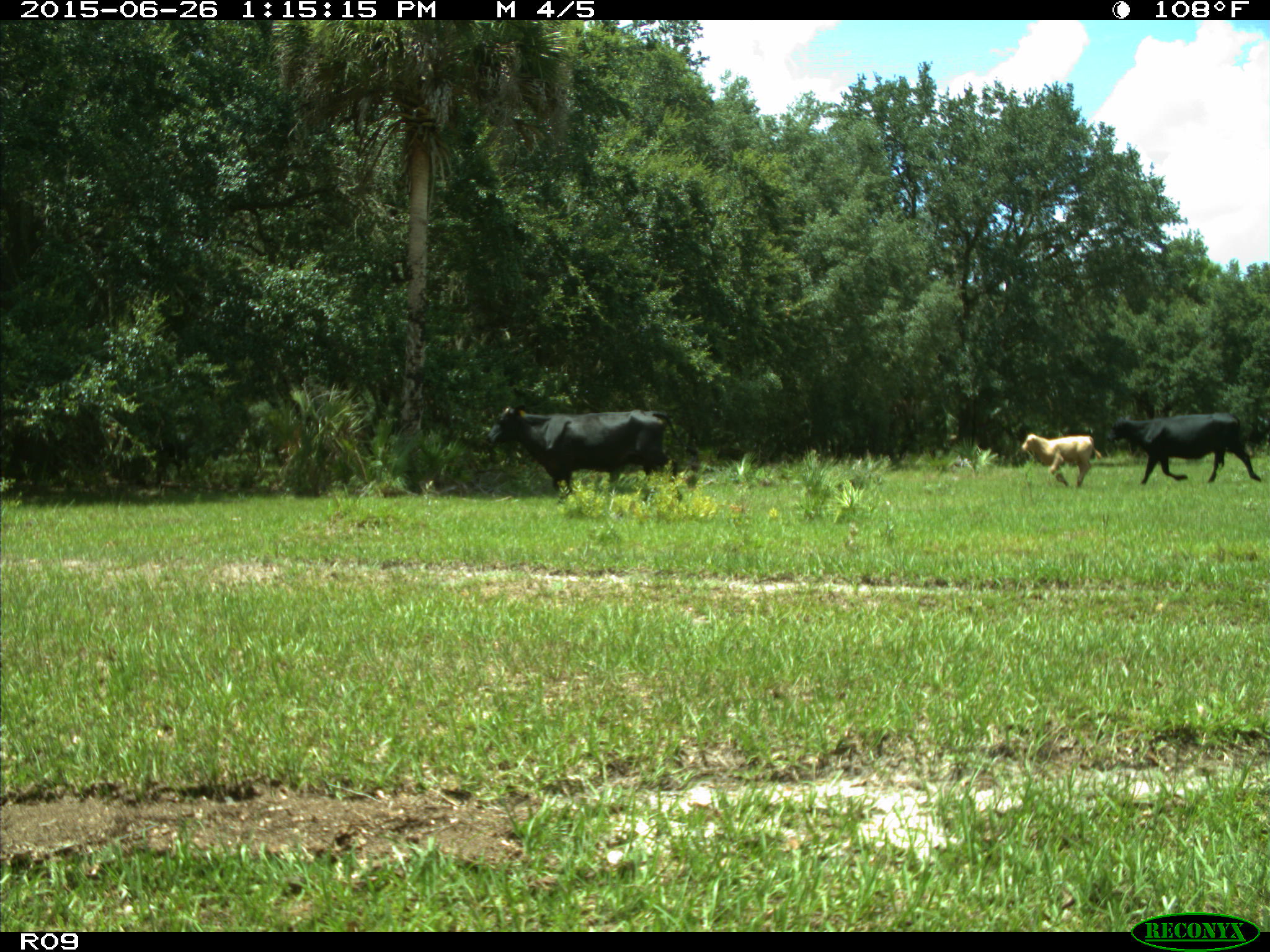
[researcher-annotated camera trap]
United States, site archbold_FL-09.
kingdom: Animalia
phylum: Chordata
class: Mammalia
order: Artiodactyla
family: Bovidae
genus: Bos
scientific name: Bos taurus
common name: domestic cow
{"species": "Bos taurus (domestic cow)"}